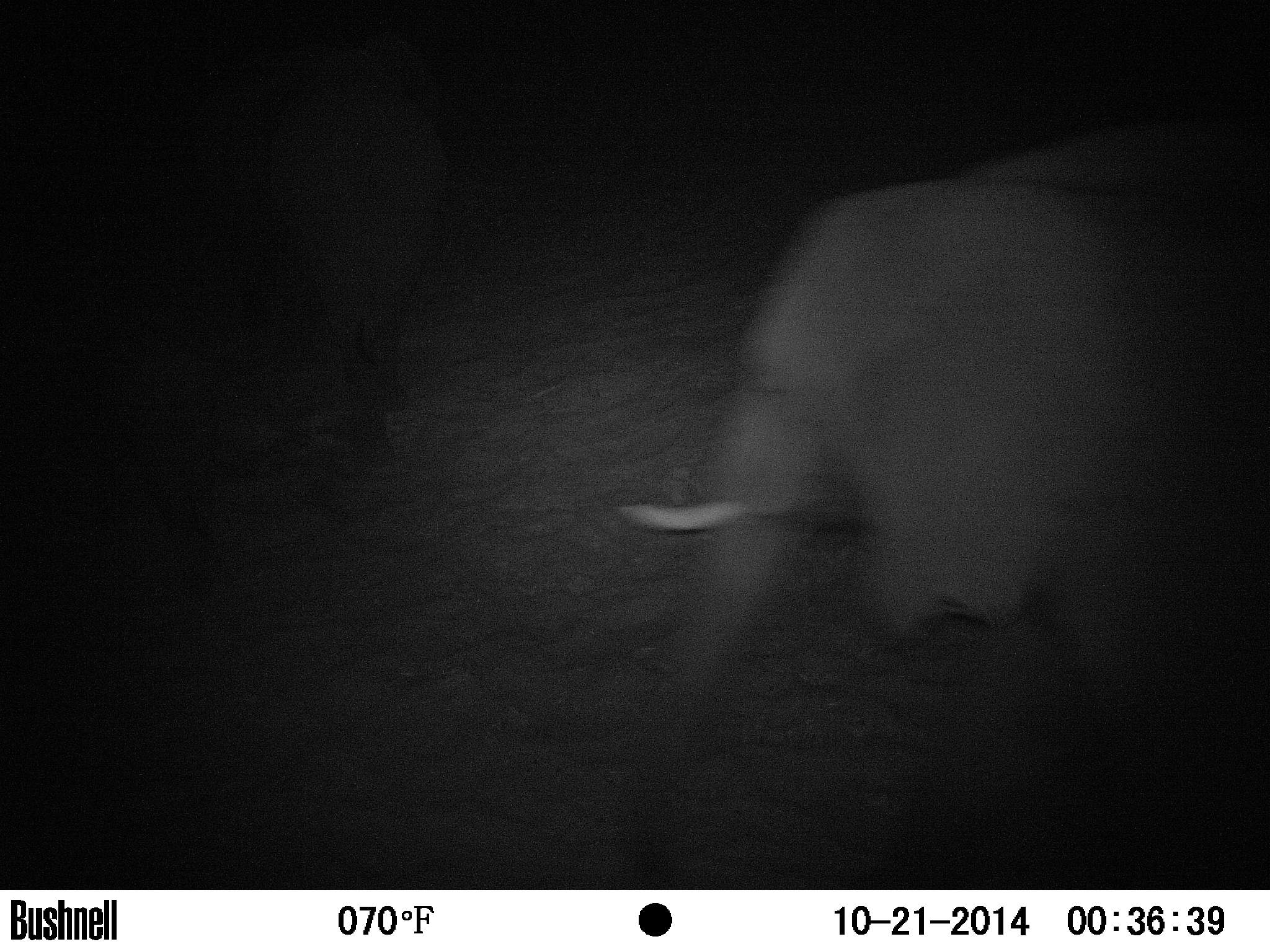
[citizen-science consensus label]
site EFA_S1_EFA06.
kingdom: Animalia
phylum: Chordata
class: Mammalia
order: Proboscidea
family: Elephantidae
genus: Loxodonta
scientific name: Loxodonta africana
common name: african bush elephant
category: elephant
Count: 1.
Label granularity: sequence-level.